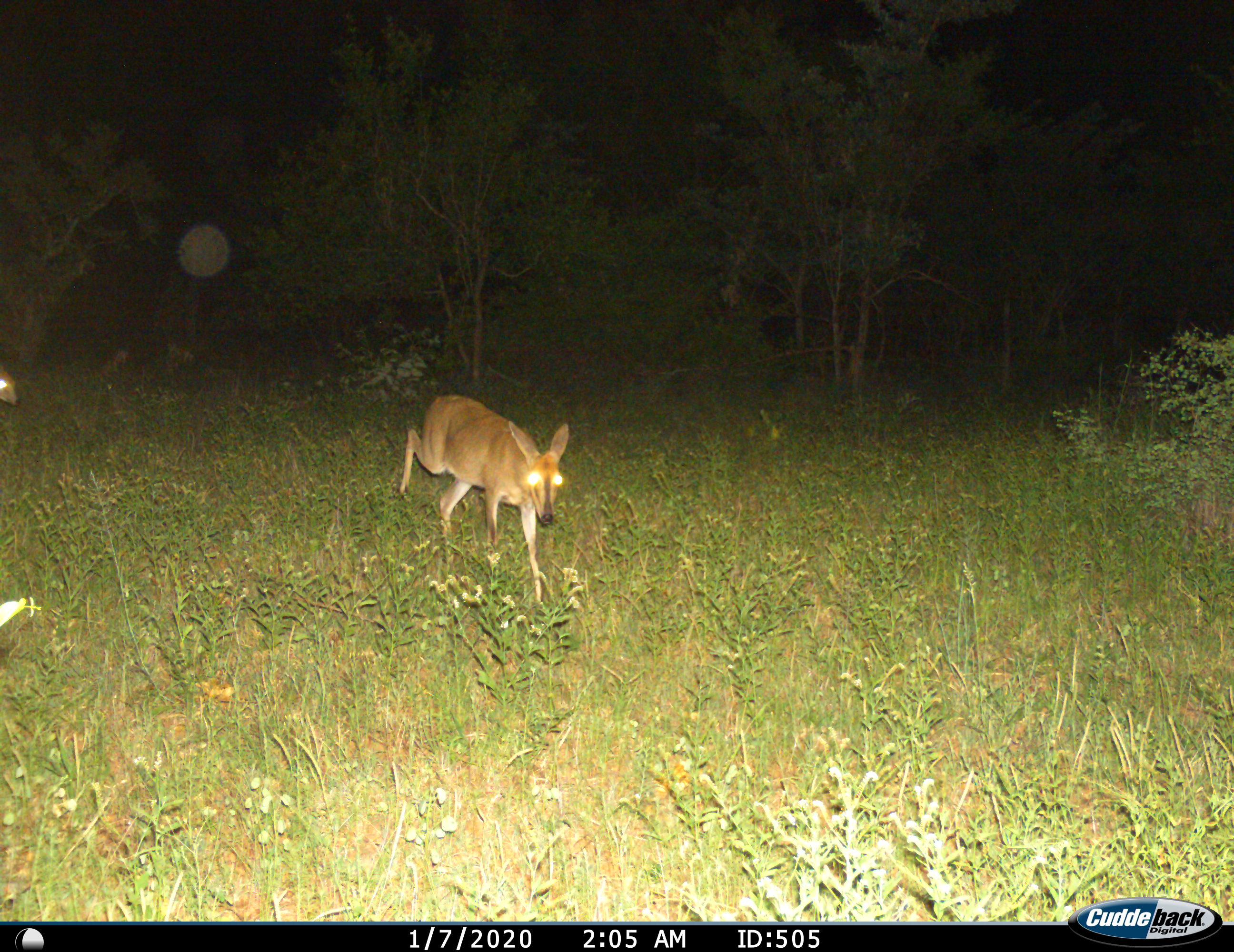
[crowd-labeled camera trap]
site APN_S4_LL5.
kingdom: Animalia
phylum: Chordata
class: Mammalia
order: Artiodactyla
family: Bovidae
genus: Sylvicapra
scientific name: Sylvicapra grimmia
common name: common duiker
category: duikercommongrey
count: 1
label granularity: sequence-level